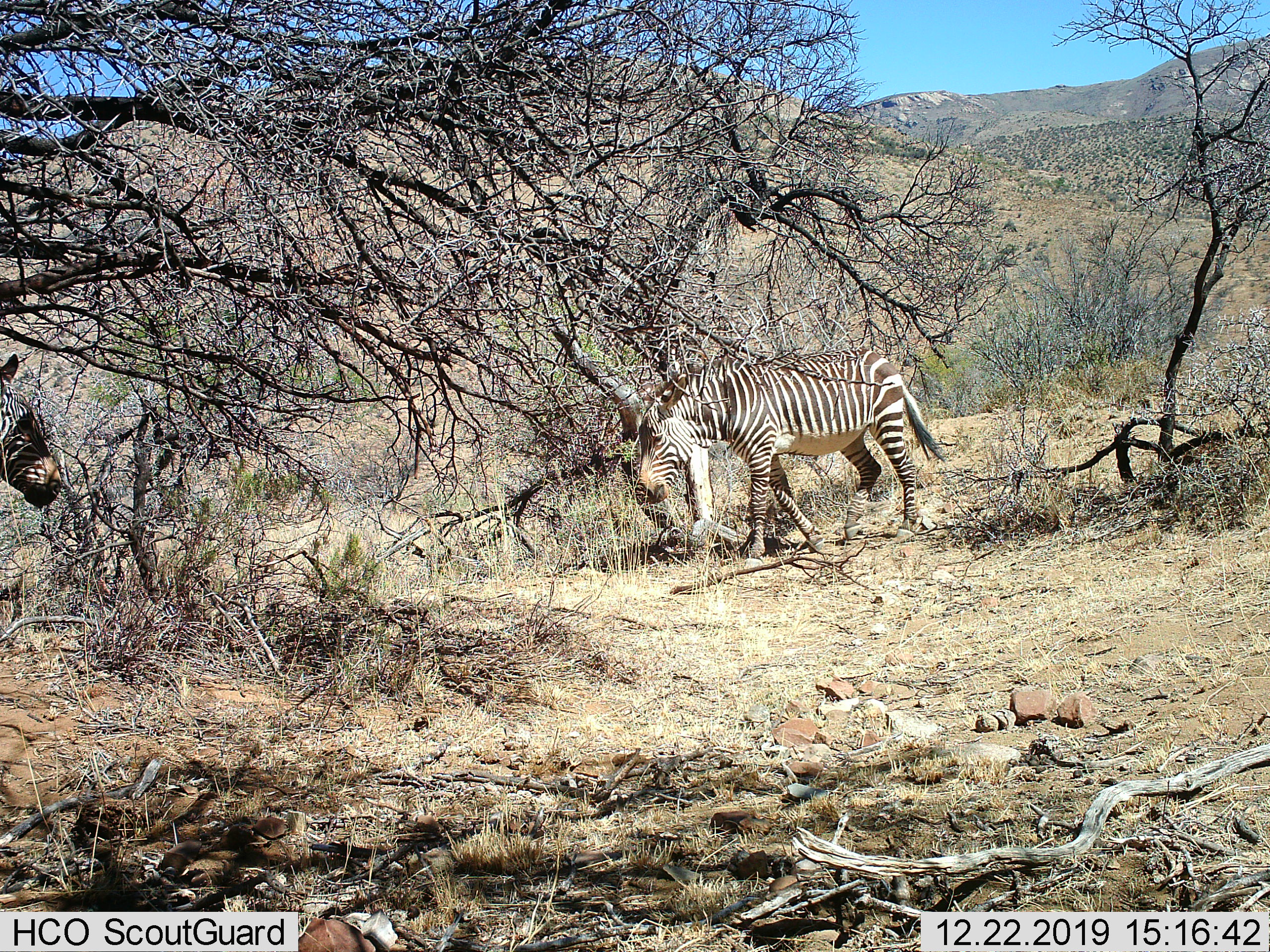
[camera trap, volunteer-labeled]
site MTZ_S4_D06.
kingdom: Animalia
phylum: Chordata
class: Mammalia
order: Perissodactyla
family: Equidae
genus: Equus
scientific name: Equus zebra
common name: mountain zebra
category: zebramountain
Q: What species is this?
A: Zebramountain (mountain zebra) (Equus zebra).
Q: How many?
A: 2.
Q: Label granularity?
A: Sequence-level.